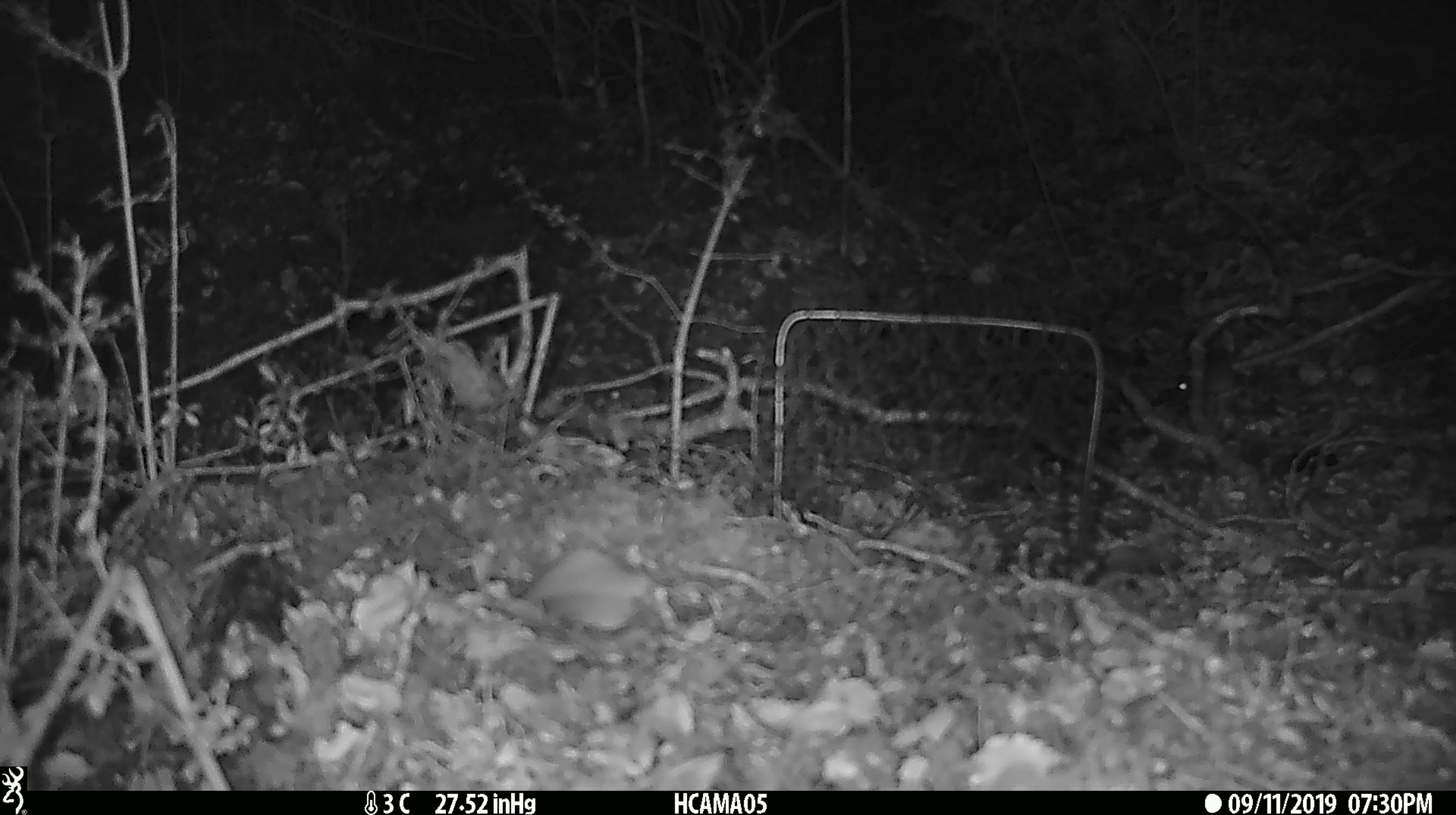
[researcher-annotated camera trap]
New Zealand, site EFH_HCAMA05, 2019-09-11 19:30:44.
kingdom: Animalia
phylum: Chordata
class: Mammalia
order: Rodentia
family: Muridae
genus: Mus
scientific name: Mus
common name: mouse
Mouse (Mus).